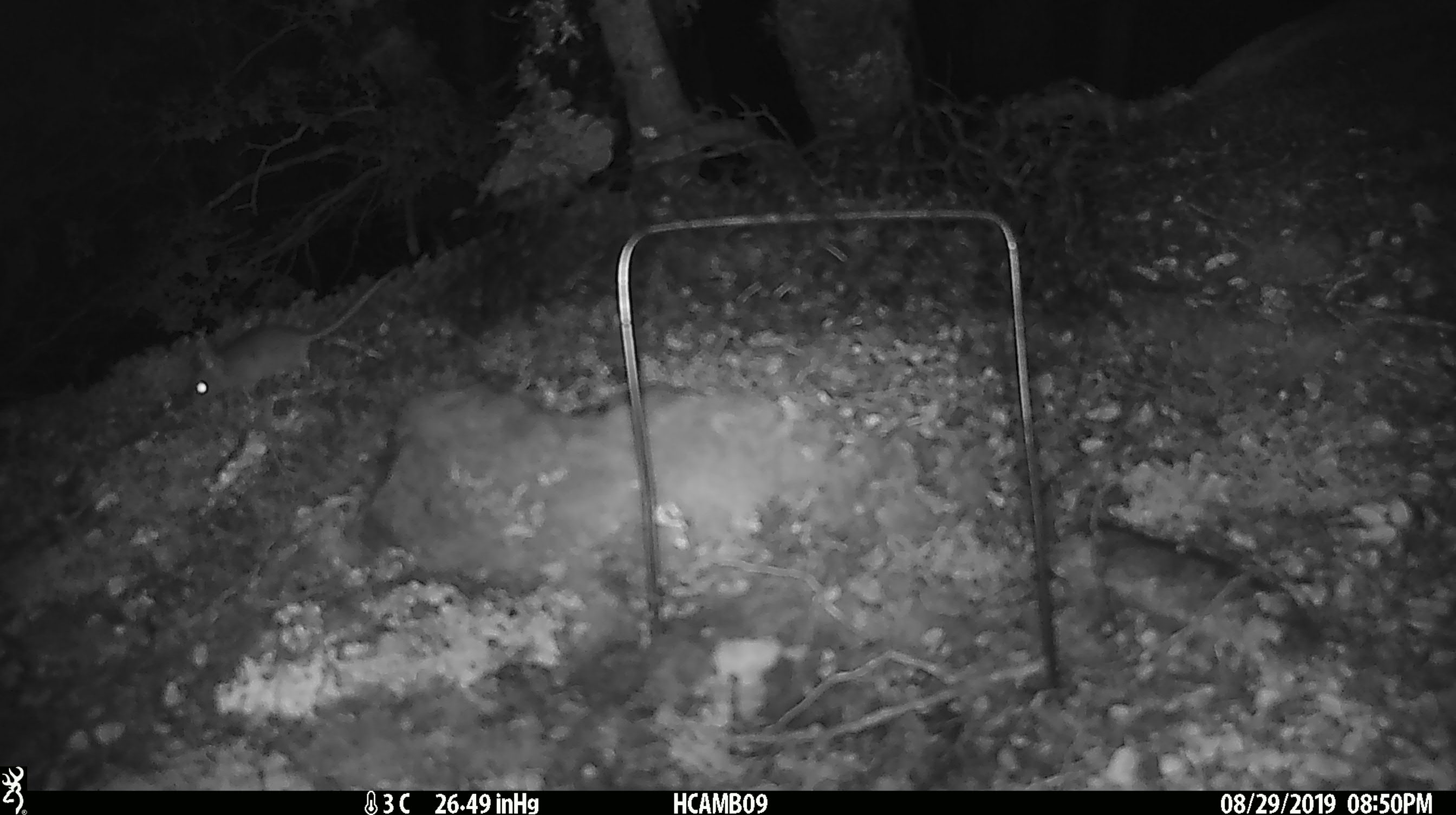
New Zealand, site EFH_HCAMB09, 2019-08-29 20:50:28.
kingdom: Animalia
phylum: Chordata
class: Mammalia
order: Rodentia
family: Muridae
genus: Mus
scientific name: Mus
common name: mouse